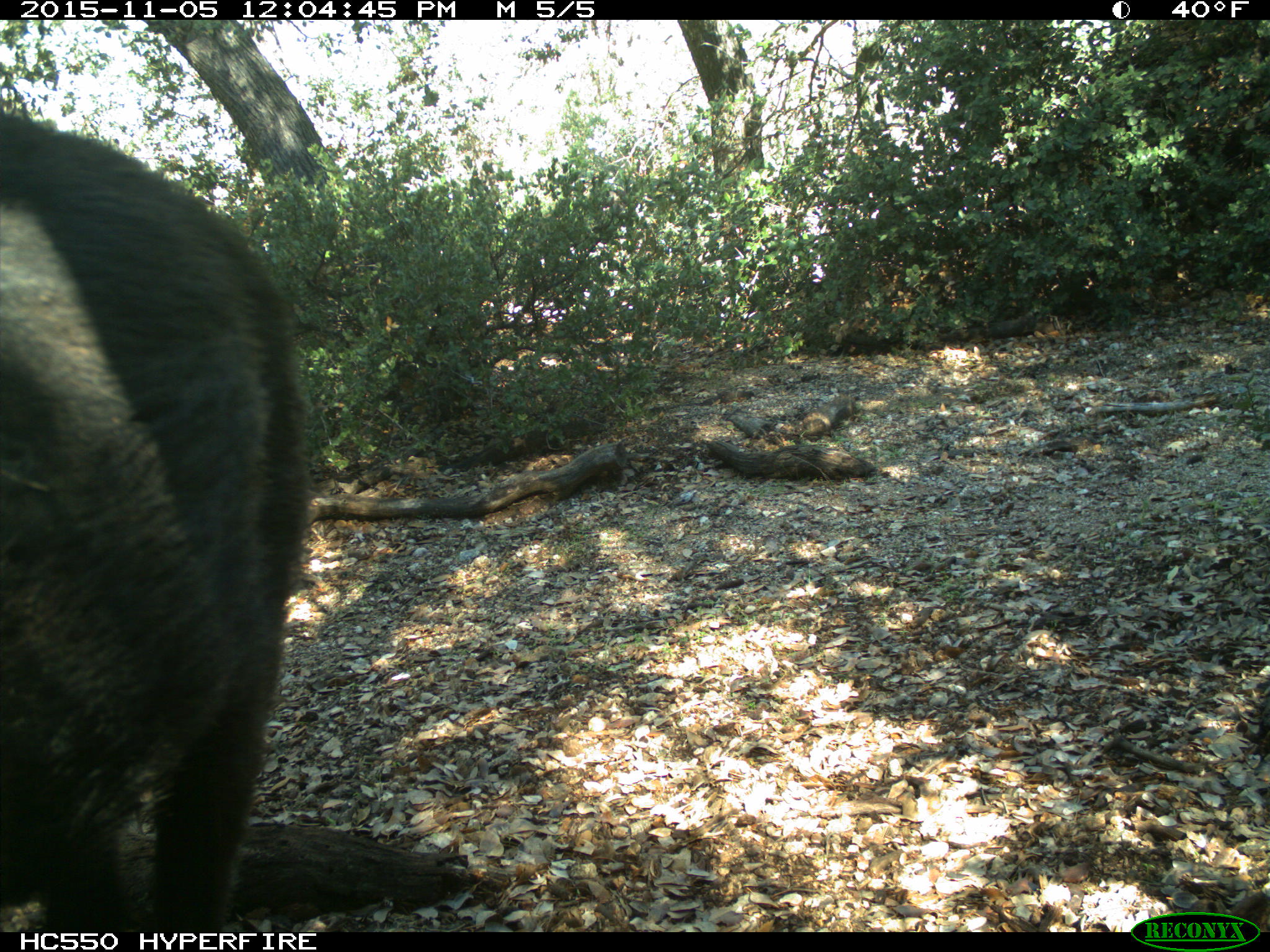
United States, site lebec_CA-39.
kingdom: Animalia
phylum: Chordata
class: Mammalia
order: Artiodactyla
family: Suidae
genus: Sus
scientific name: Sus scrofa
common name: wild boar